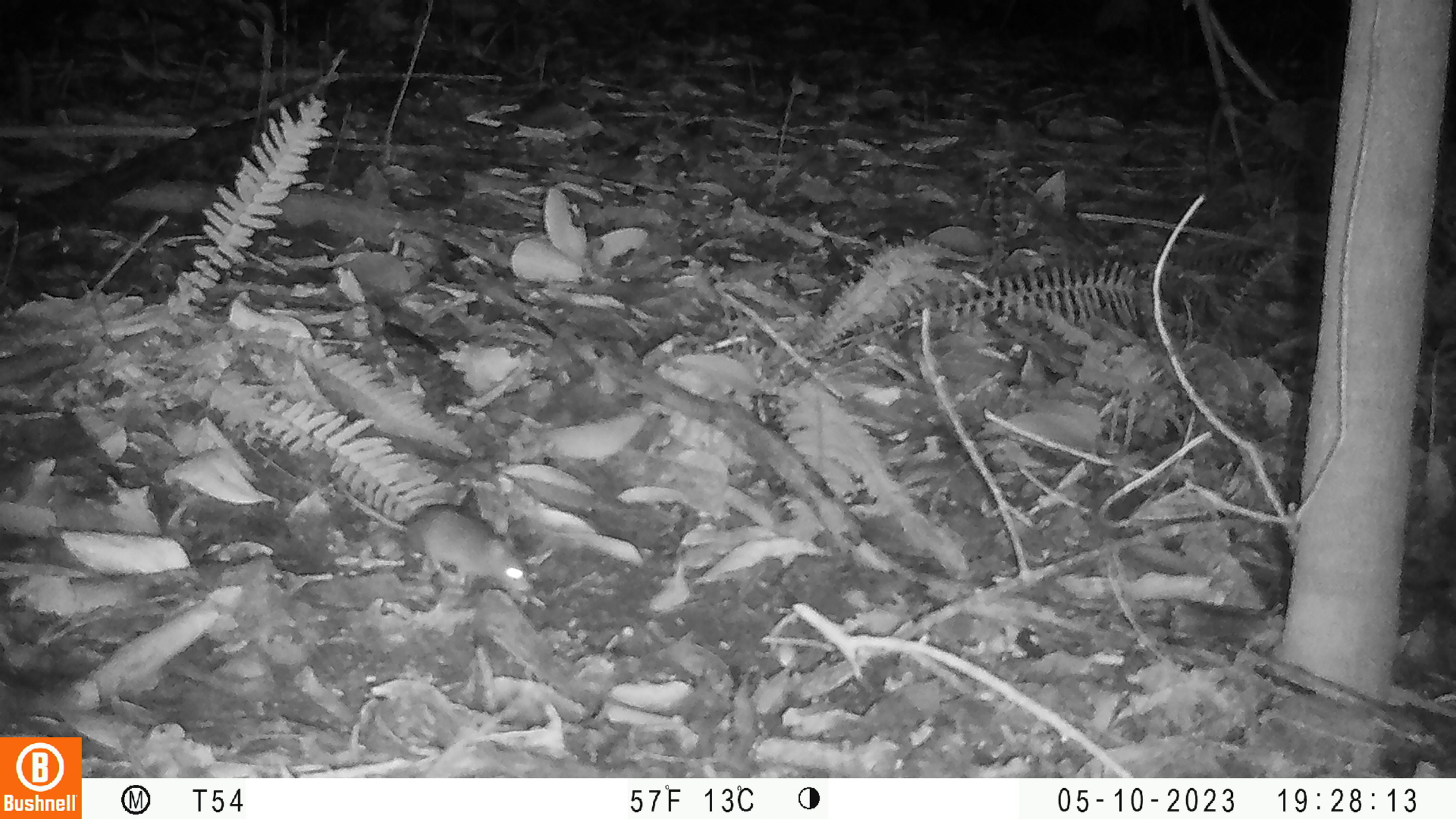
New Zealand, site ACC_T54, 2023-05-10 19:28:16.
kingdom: Animalia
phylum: Chordata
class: Mammalia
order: Rodentia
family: Muridae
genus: Rattus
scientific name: Rattus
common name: rat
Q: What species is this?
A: Rat (Rattus).